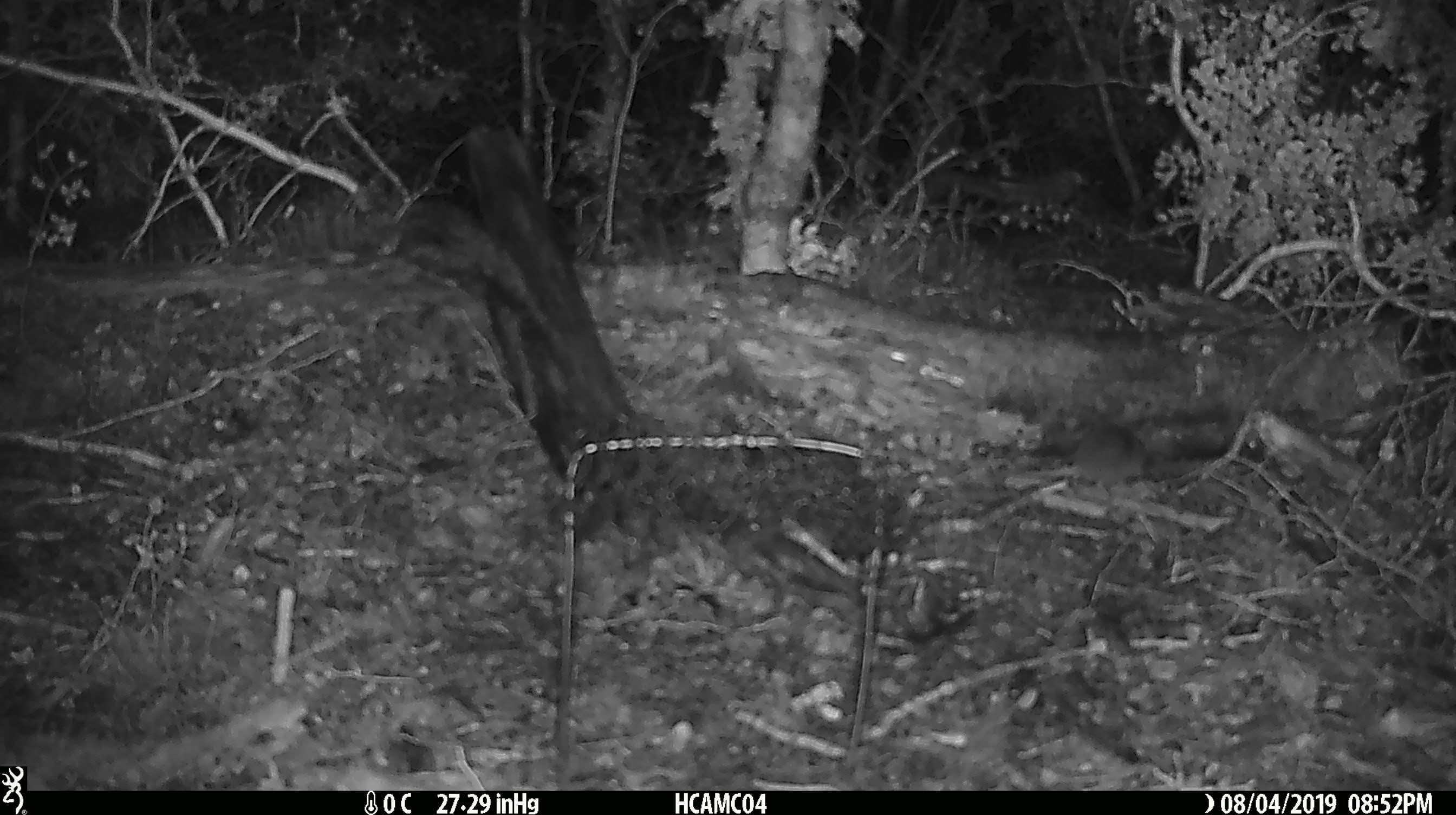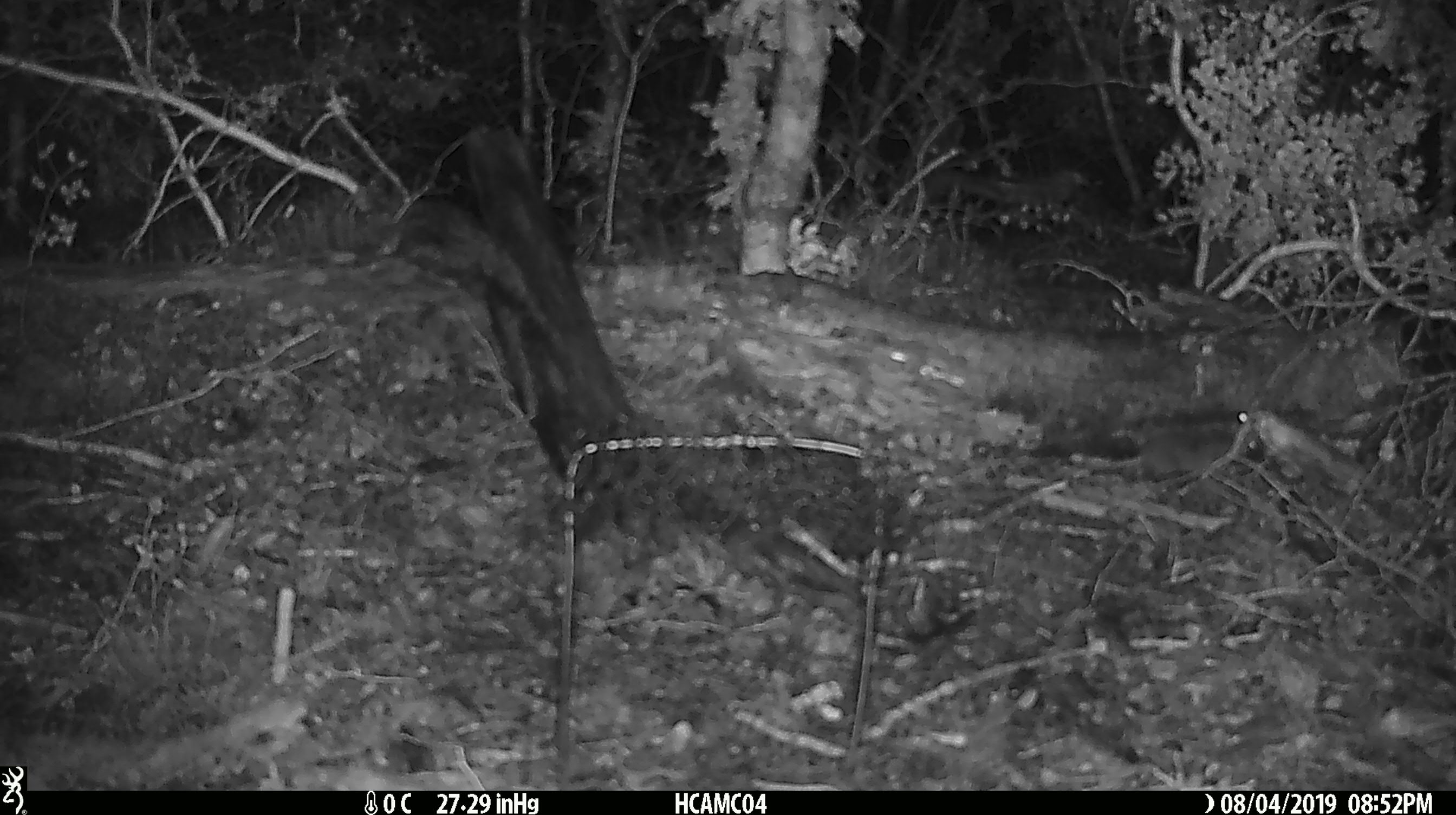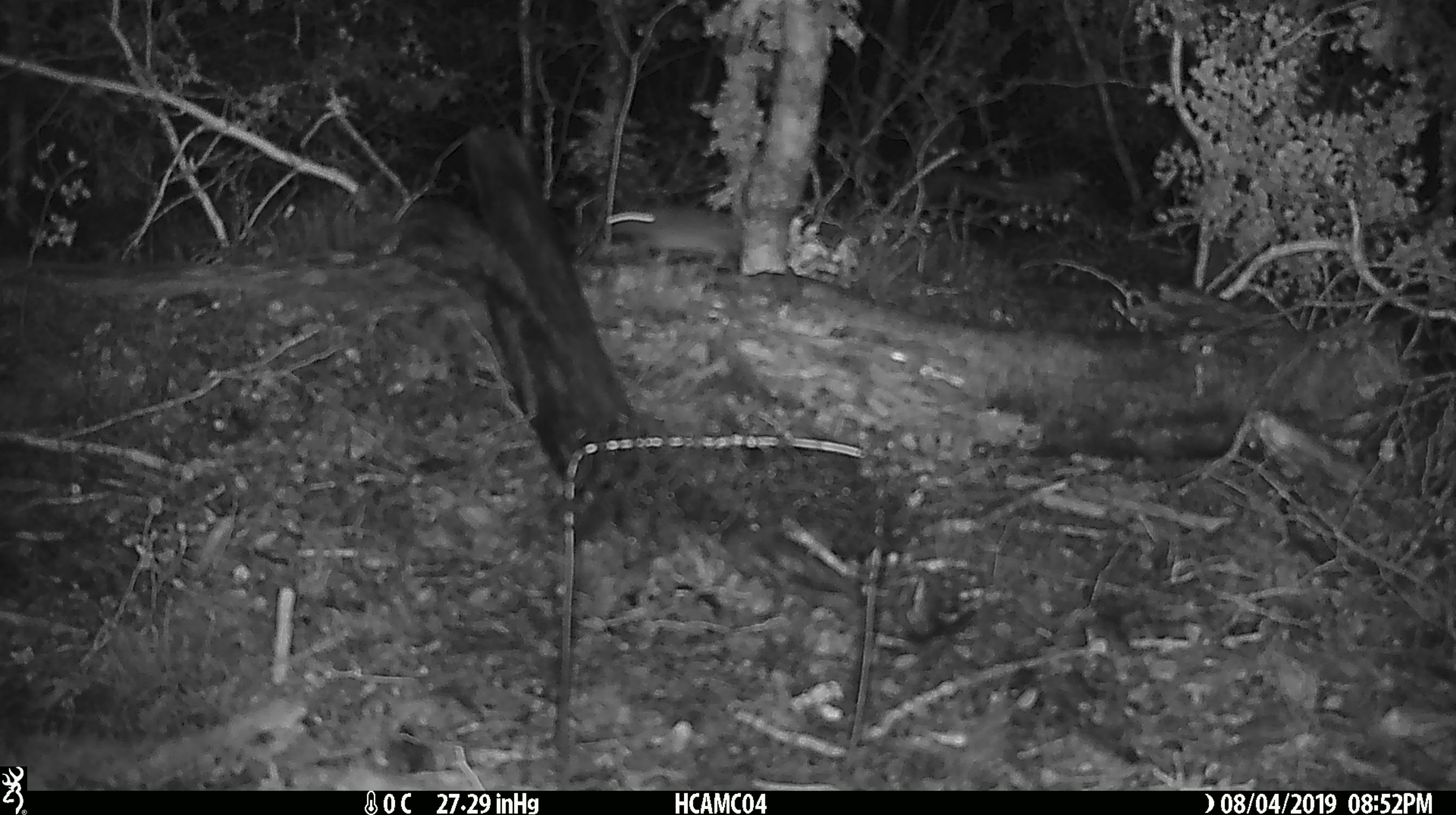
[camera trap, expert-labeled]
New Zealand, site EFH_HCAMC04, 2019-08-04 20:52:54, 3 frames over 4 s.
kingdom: Animalia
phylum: Chordata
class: Mammalia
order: Rodentia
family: Muridae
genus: Mus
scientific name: Mus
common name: mouse